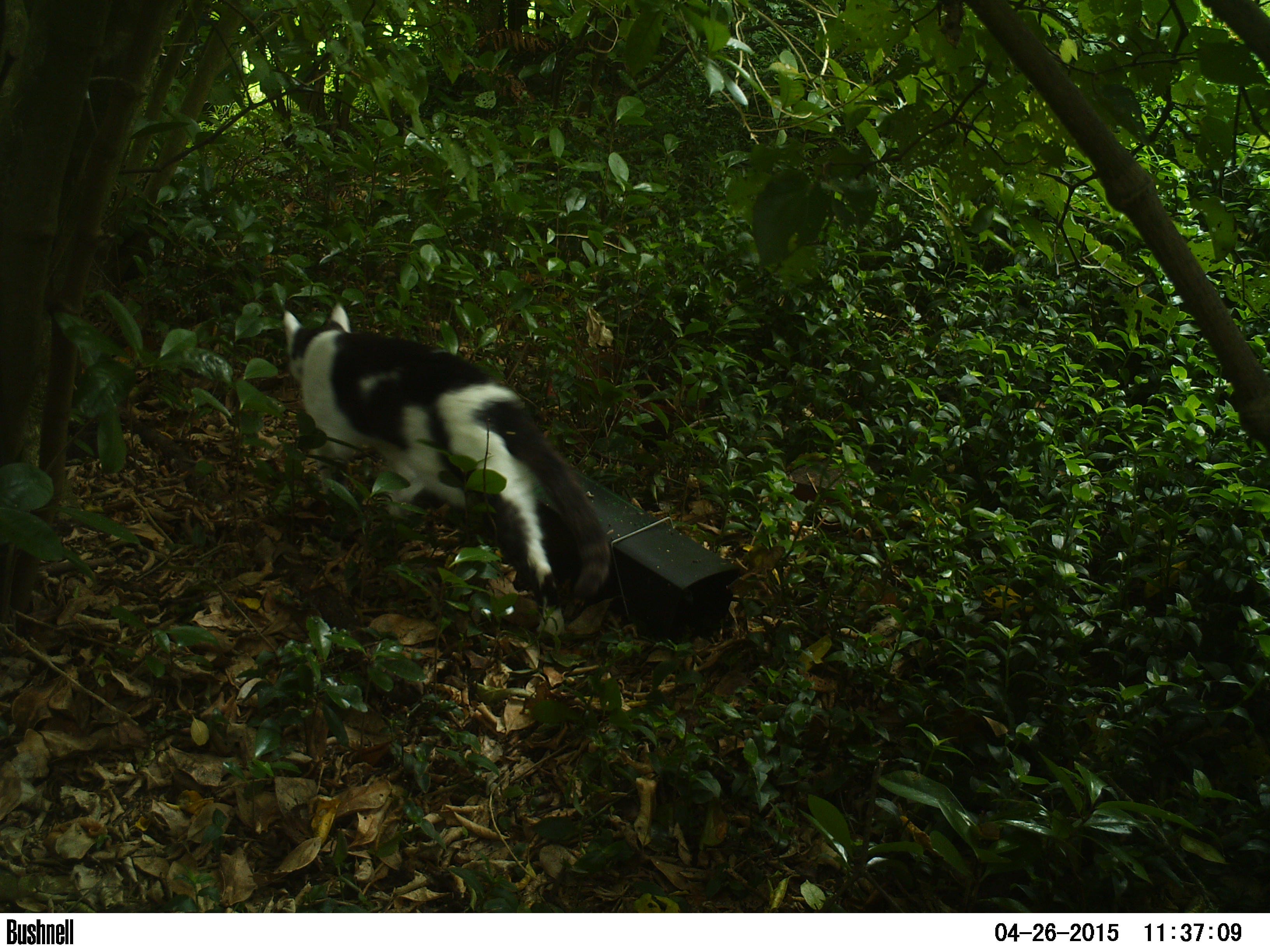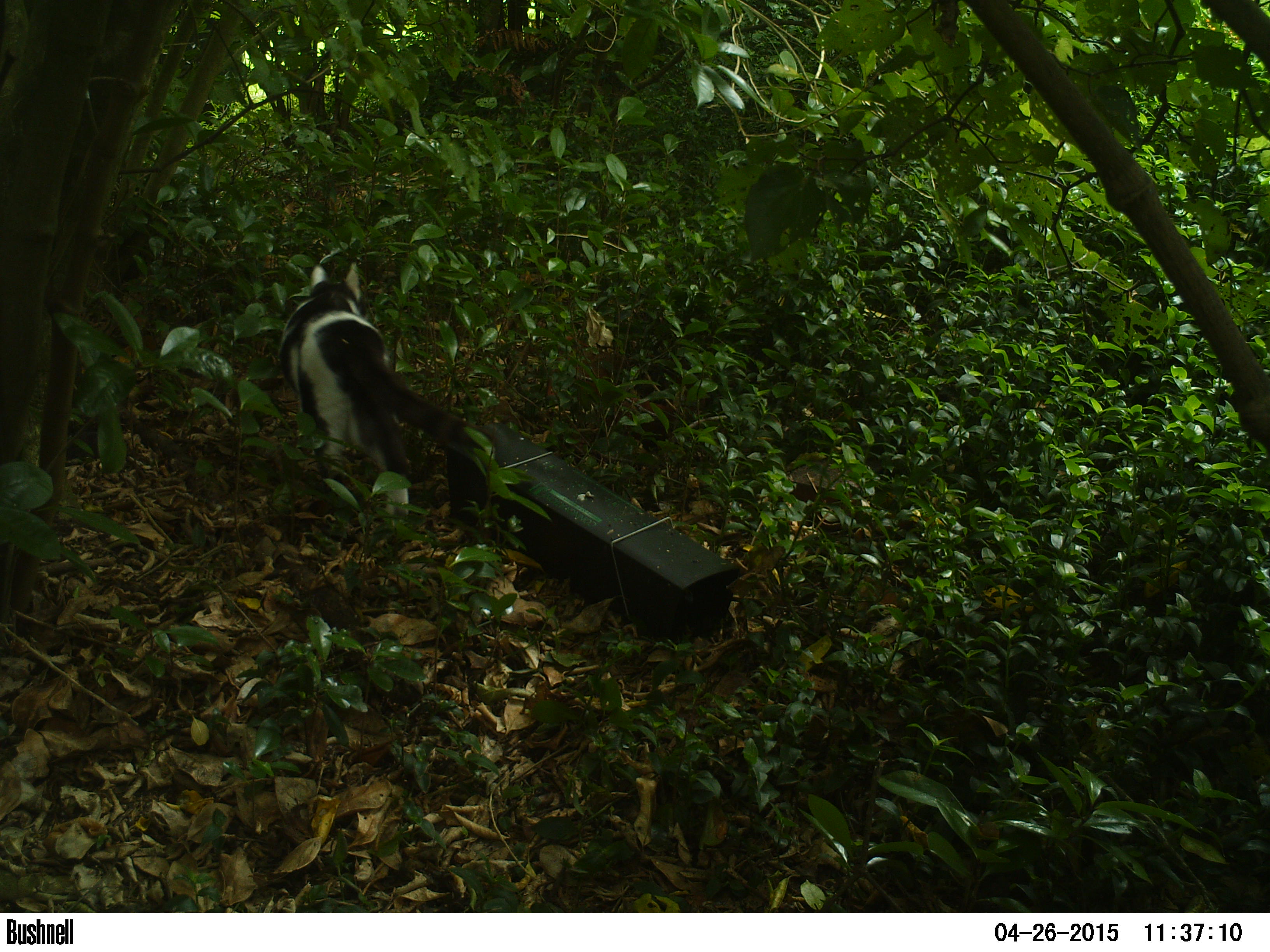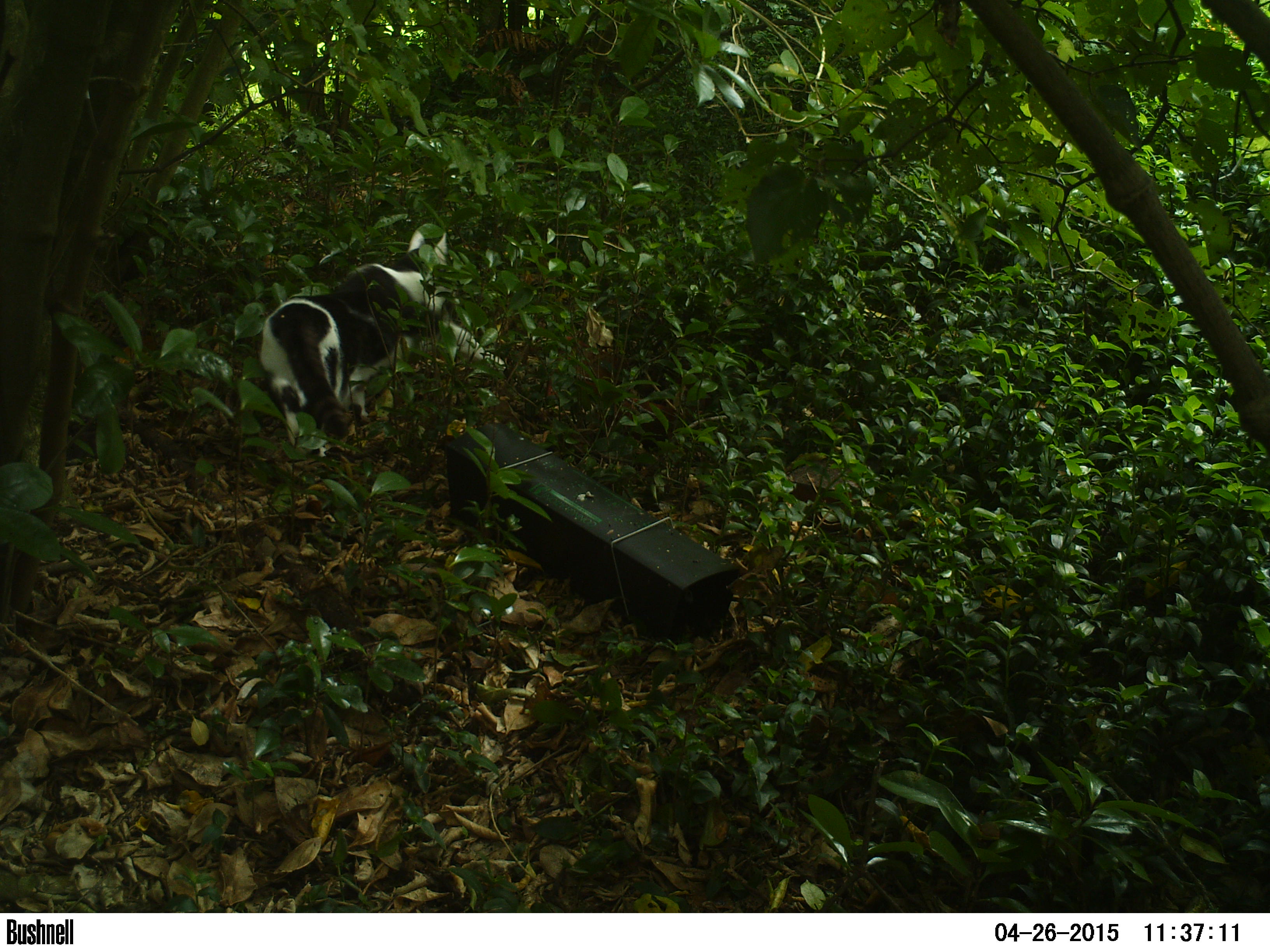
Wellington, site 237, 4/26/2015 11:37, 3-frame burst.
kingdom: Animalia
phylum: Chordata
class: Mammalia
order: Carnivora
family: Felidae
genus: Felis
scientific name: Felis catus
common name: cat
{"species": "cat (Felis catus)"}